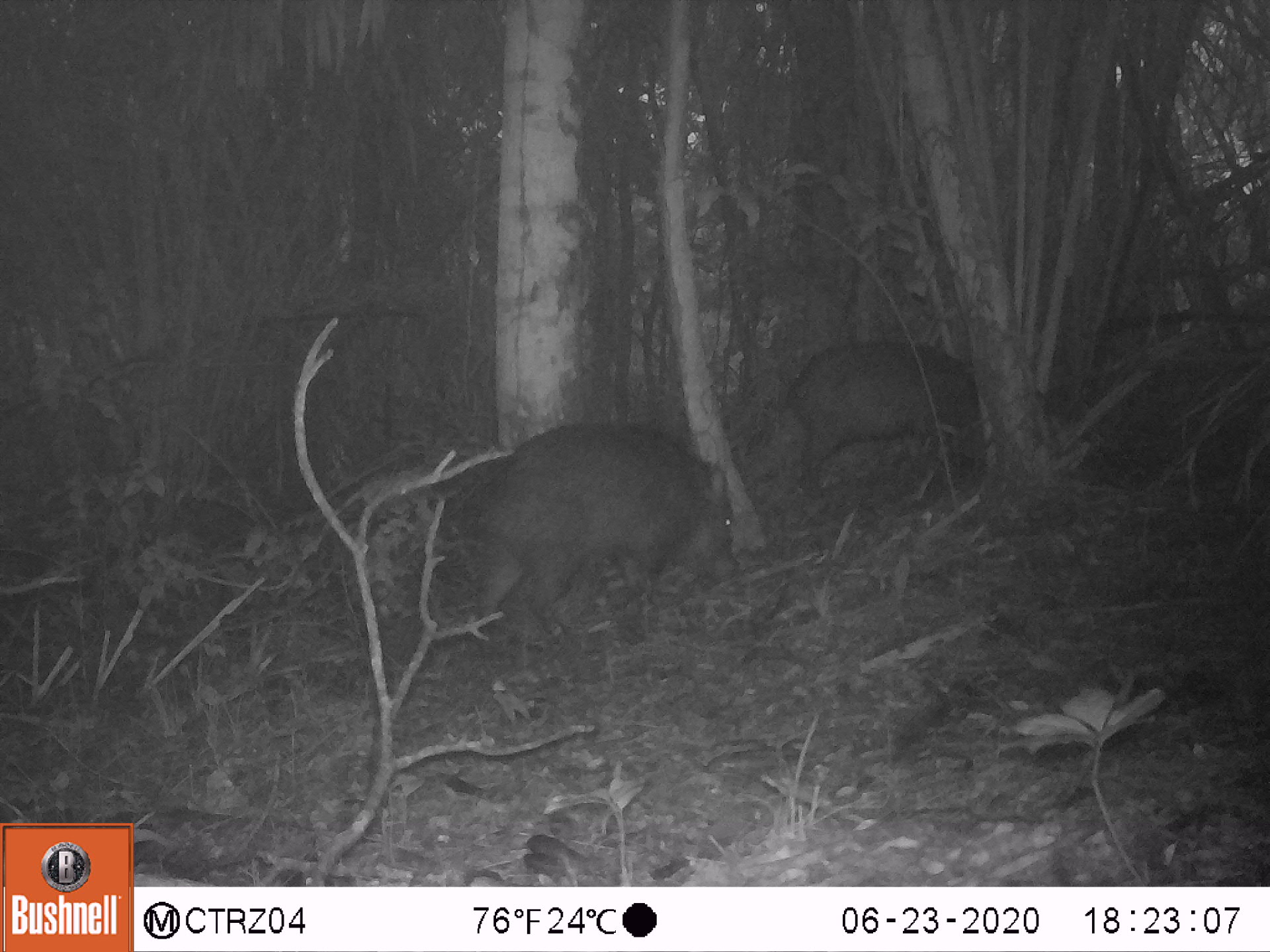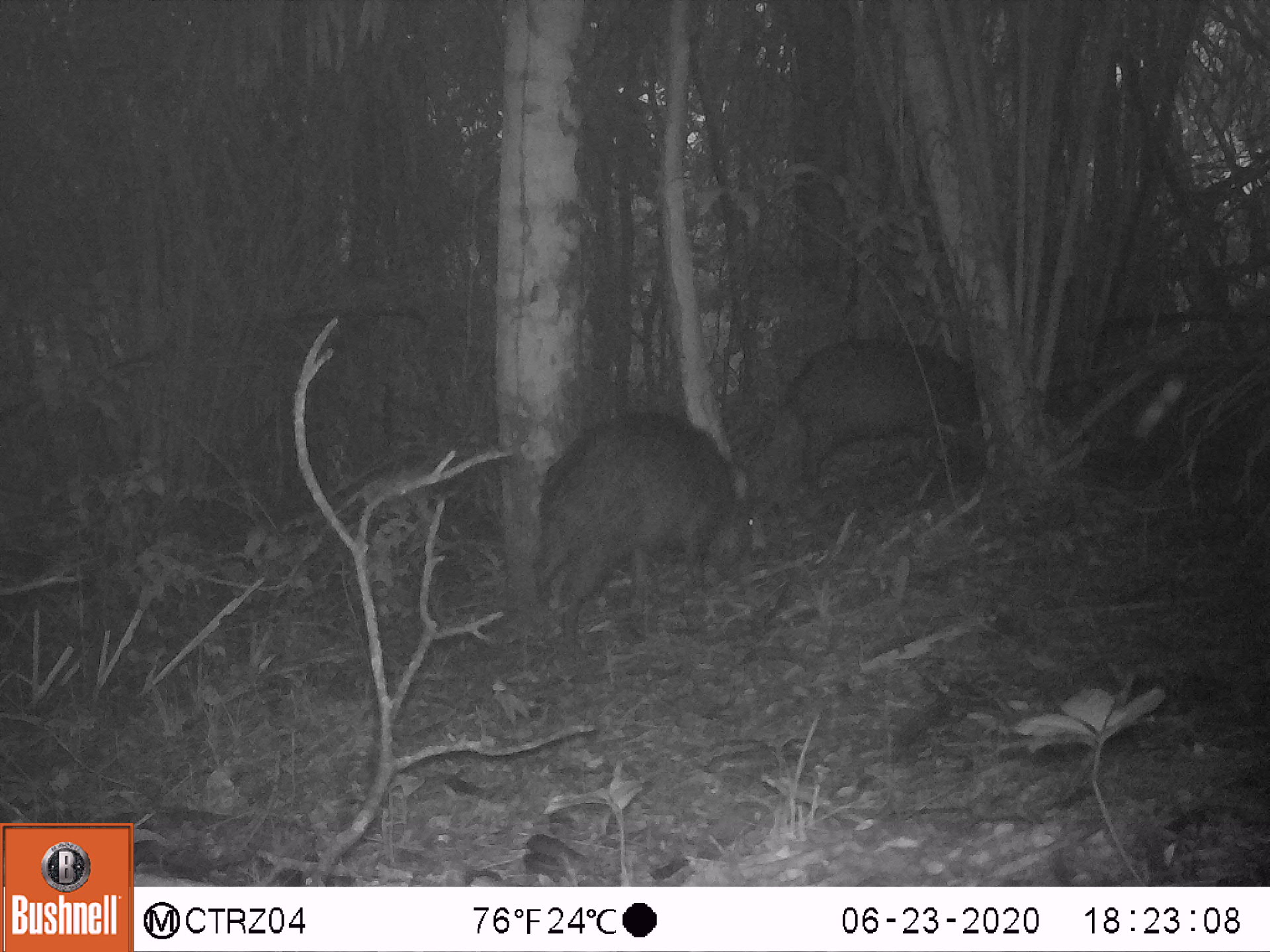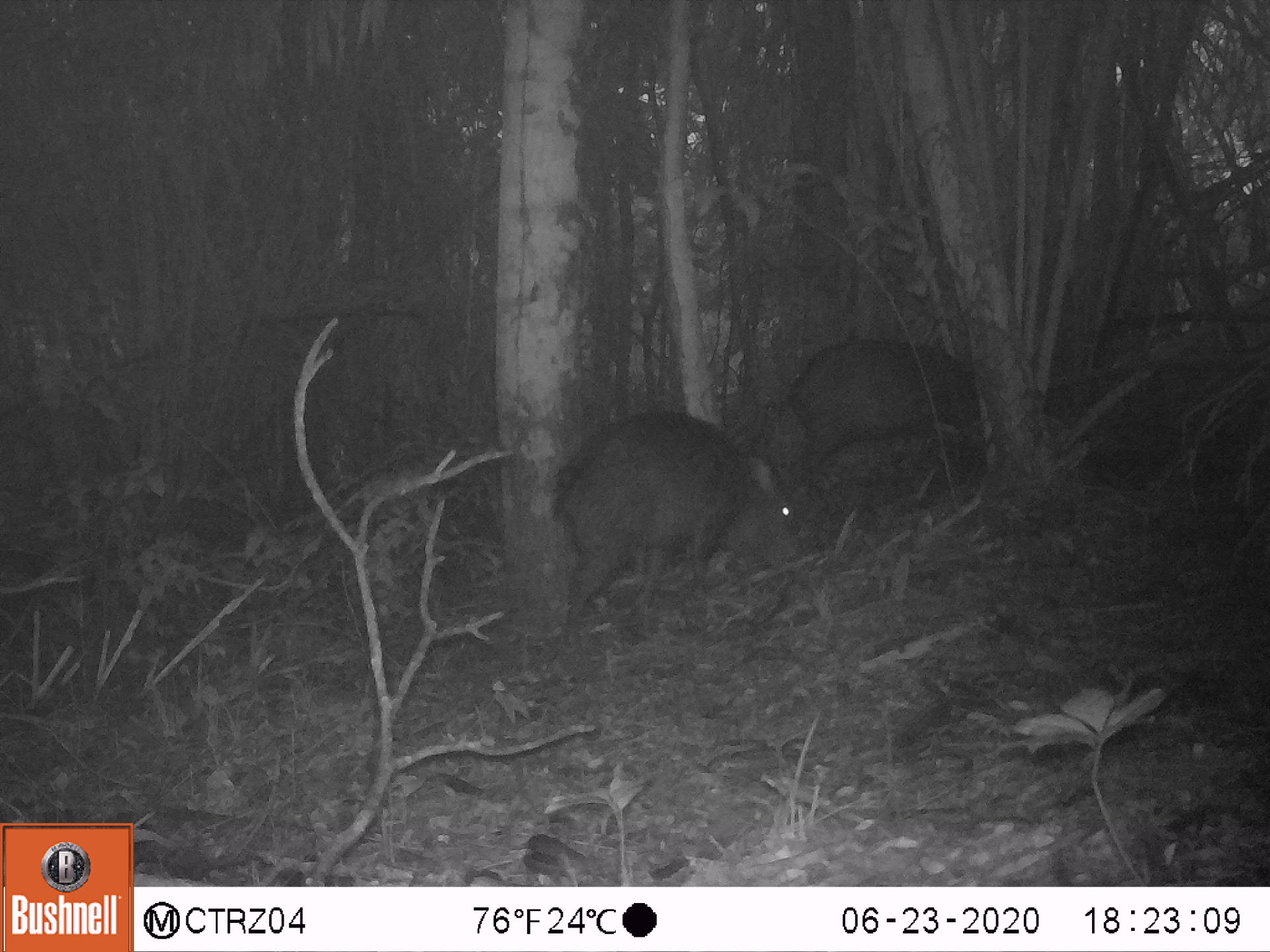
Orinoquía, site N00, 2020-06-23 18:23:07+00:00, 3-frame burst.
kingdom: Animalia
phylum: Chordata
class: Mammalia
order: Artiodactyla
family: Tayassuidae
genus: Pecari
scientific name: Pecari tajacu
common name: collared peccary